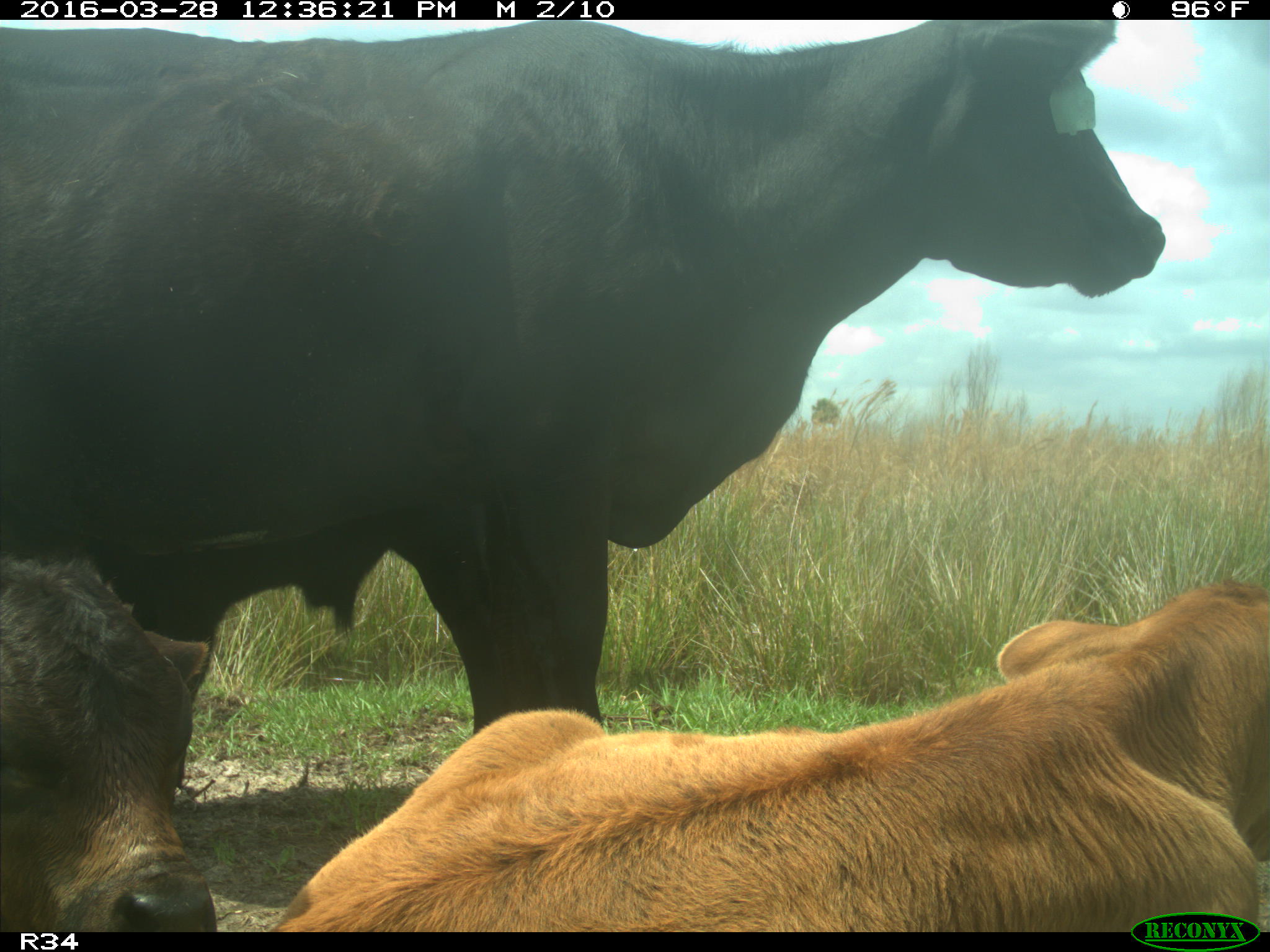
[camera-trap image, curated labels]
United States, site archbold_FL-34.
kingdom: Animalia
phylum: Chordata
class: Mammalia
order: Artiodactyla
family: Bovidae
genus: Bos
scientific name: Bos taurus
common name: domestic cow